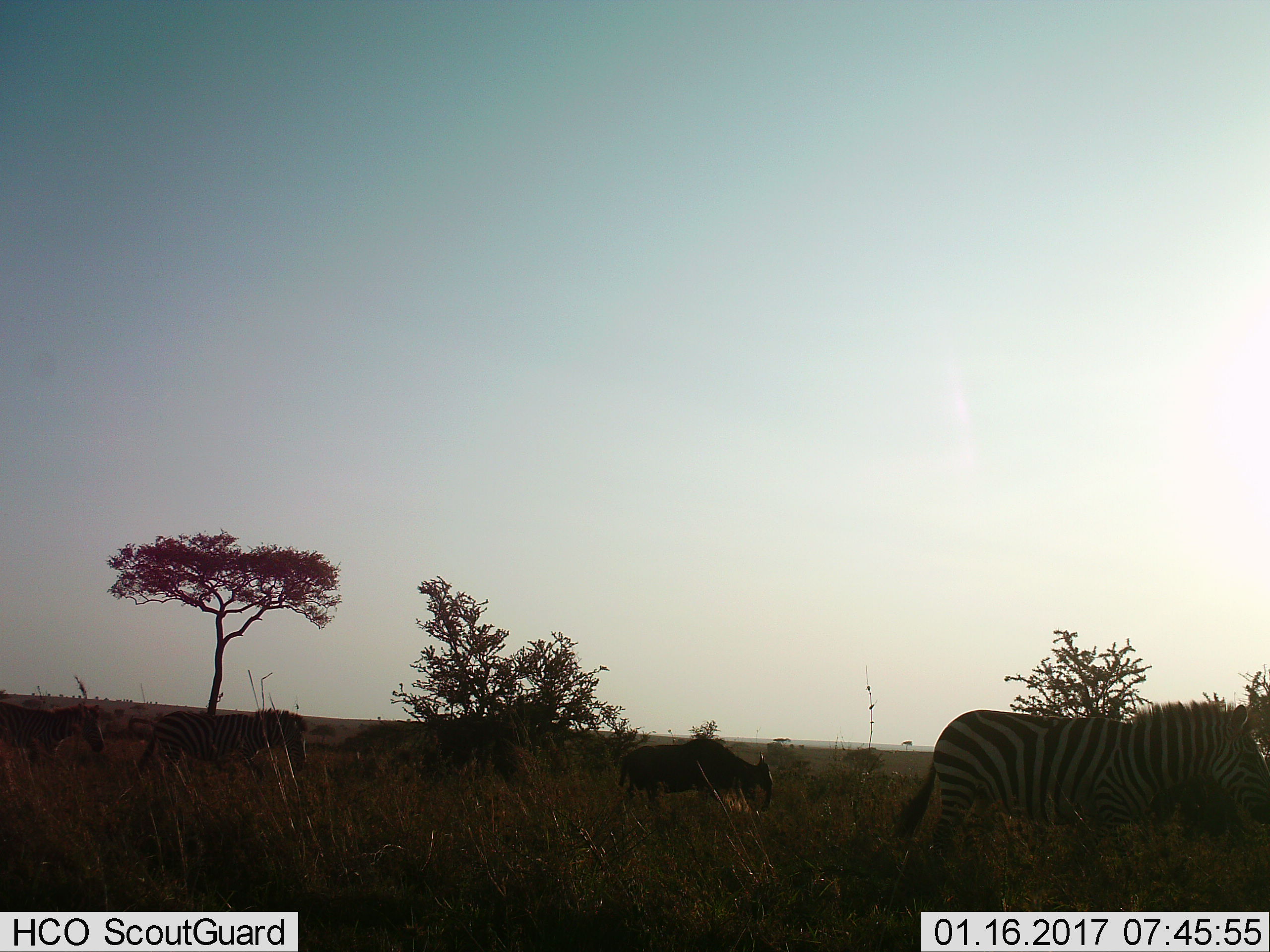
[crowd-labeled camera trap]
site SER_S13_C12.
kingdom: Animalia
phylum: Chordata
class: Mammalia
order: Perissodactyla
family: Equidae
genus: Equus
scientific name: Equus quagga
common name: plains zebra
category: zebraplains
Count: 3.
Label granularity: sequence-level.